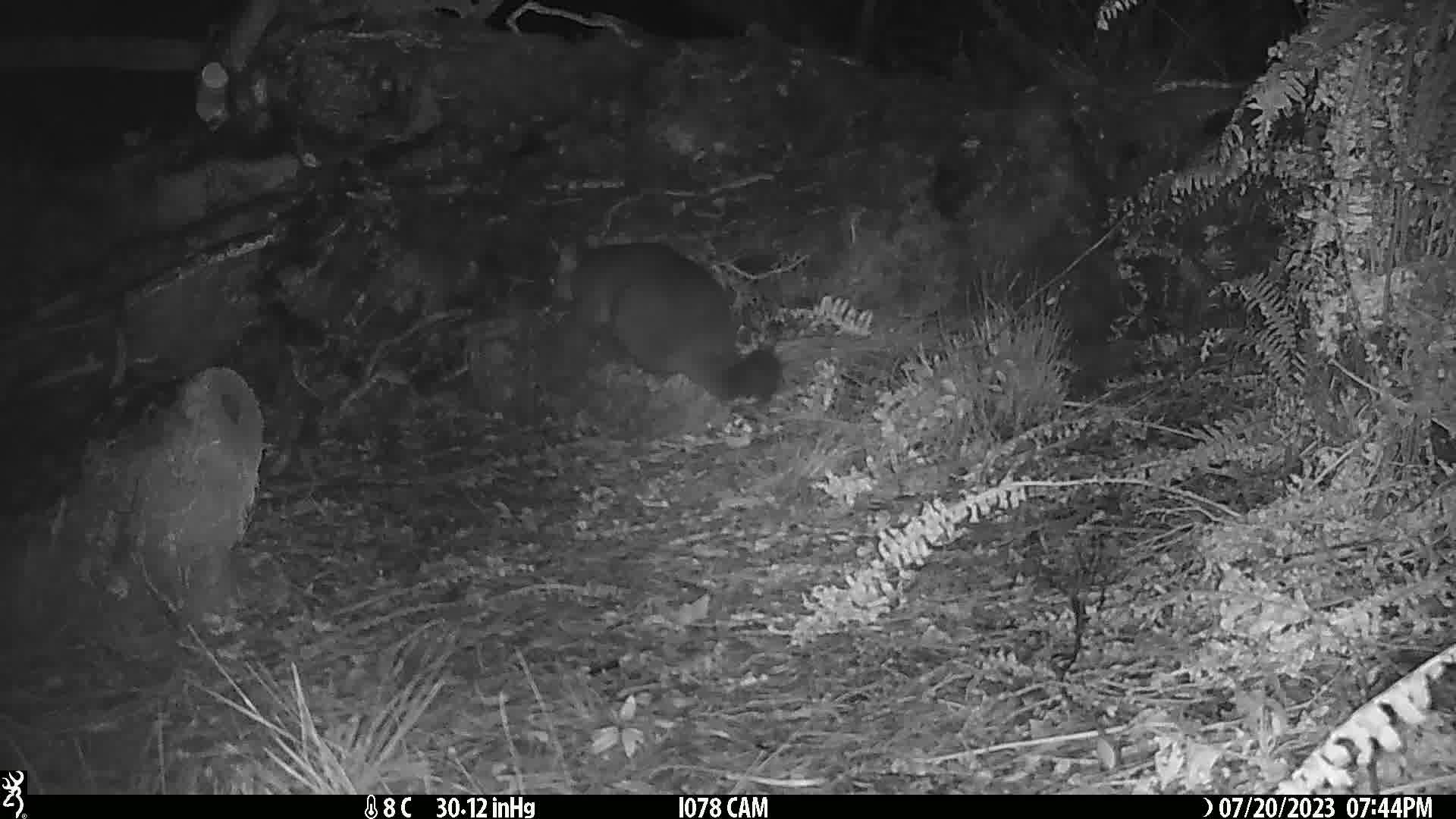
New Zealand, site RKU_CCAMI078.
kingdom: Animalia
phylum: Chordata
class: Mammalia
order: Diprotodontia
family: Phalangeridae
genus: Trichosurus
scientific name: Trichosurus vulpecula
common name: common brushtail possum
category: possum